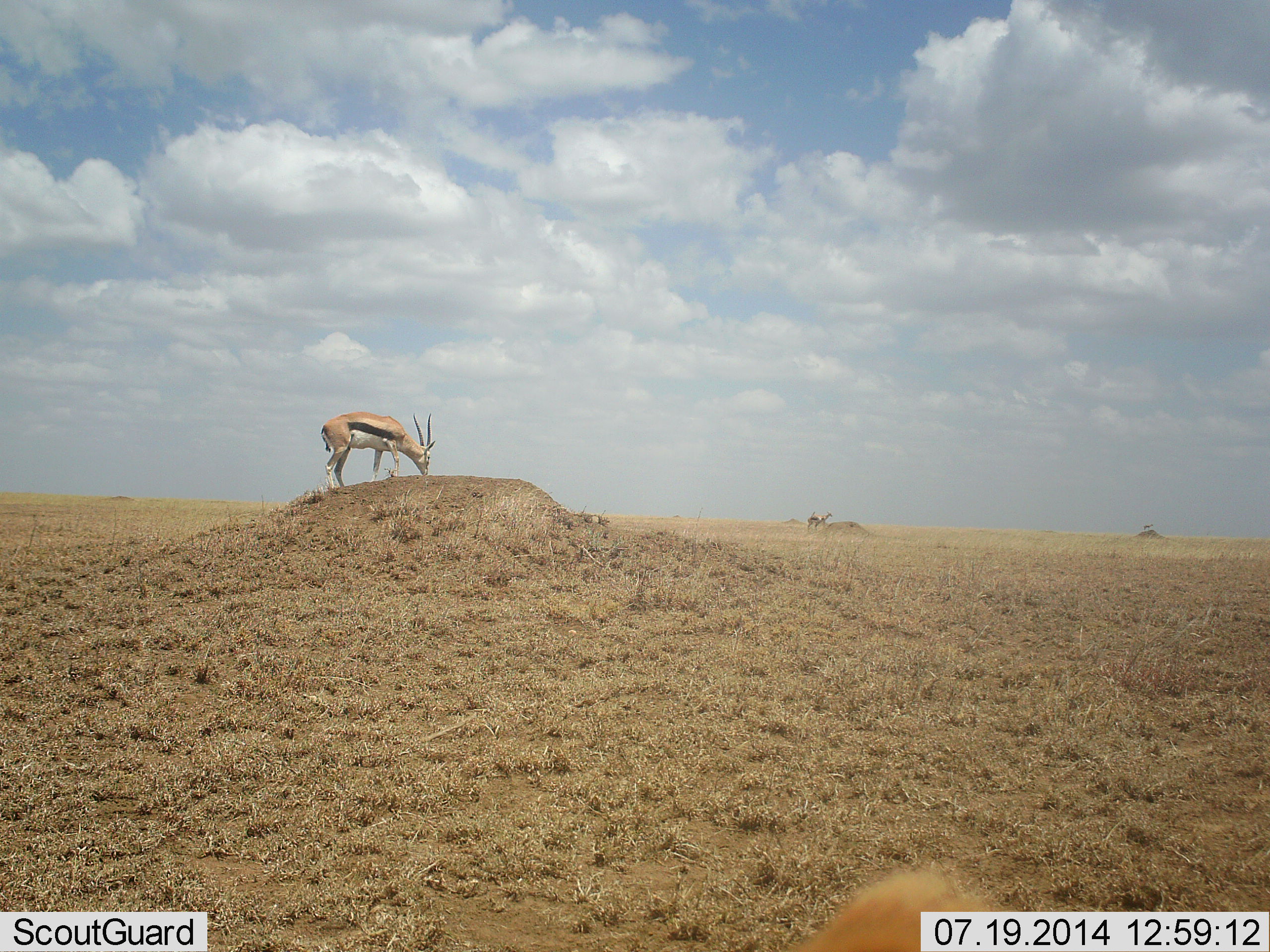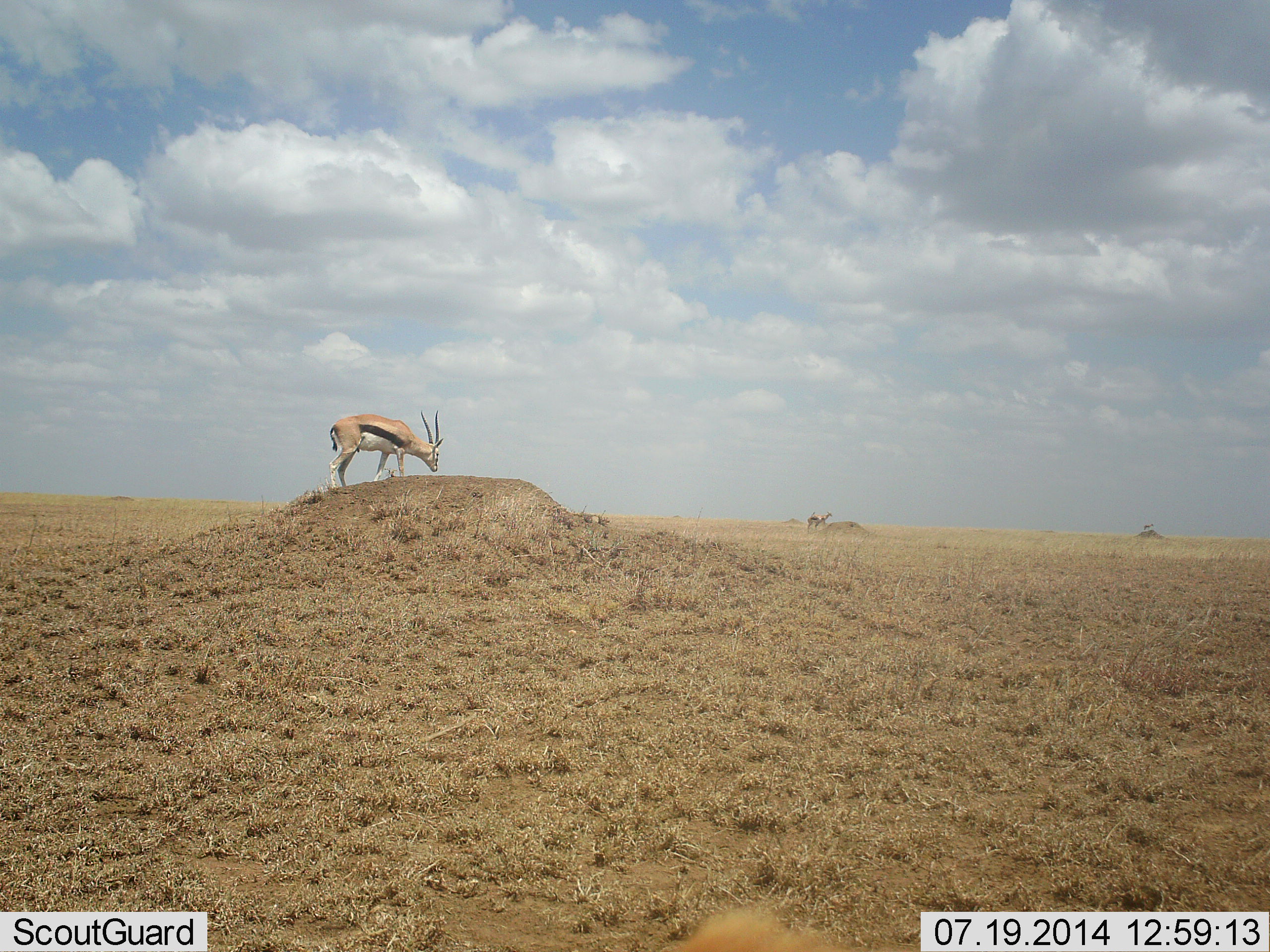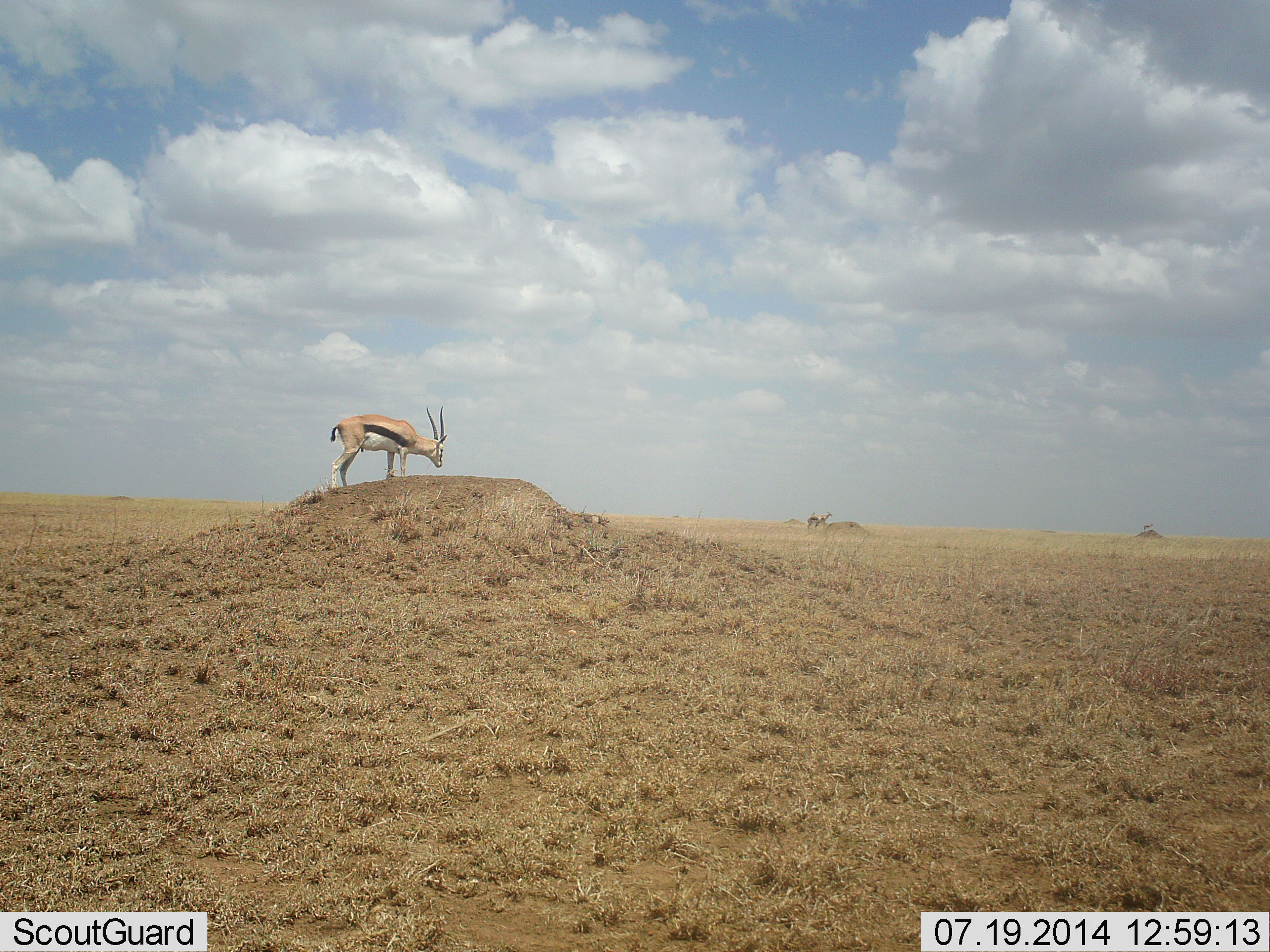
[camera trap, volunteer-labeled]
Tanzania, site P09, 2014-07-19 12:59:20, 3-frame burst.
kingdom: Animalia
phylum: Chordata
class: Mammalia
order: Artiodactyla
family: Bovidae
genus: Eudorcas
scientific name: Eudorcas thomsonii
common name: thomson's gazelle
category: gazellethomsons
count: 1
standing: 60%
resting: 0%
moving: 10%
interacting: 0%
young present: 0%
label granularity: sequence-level